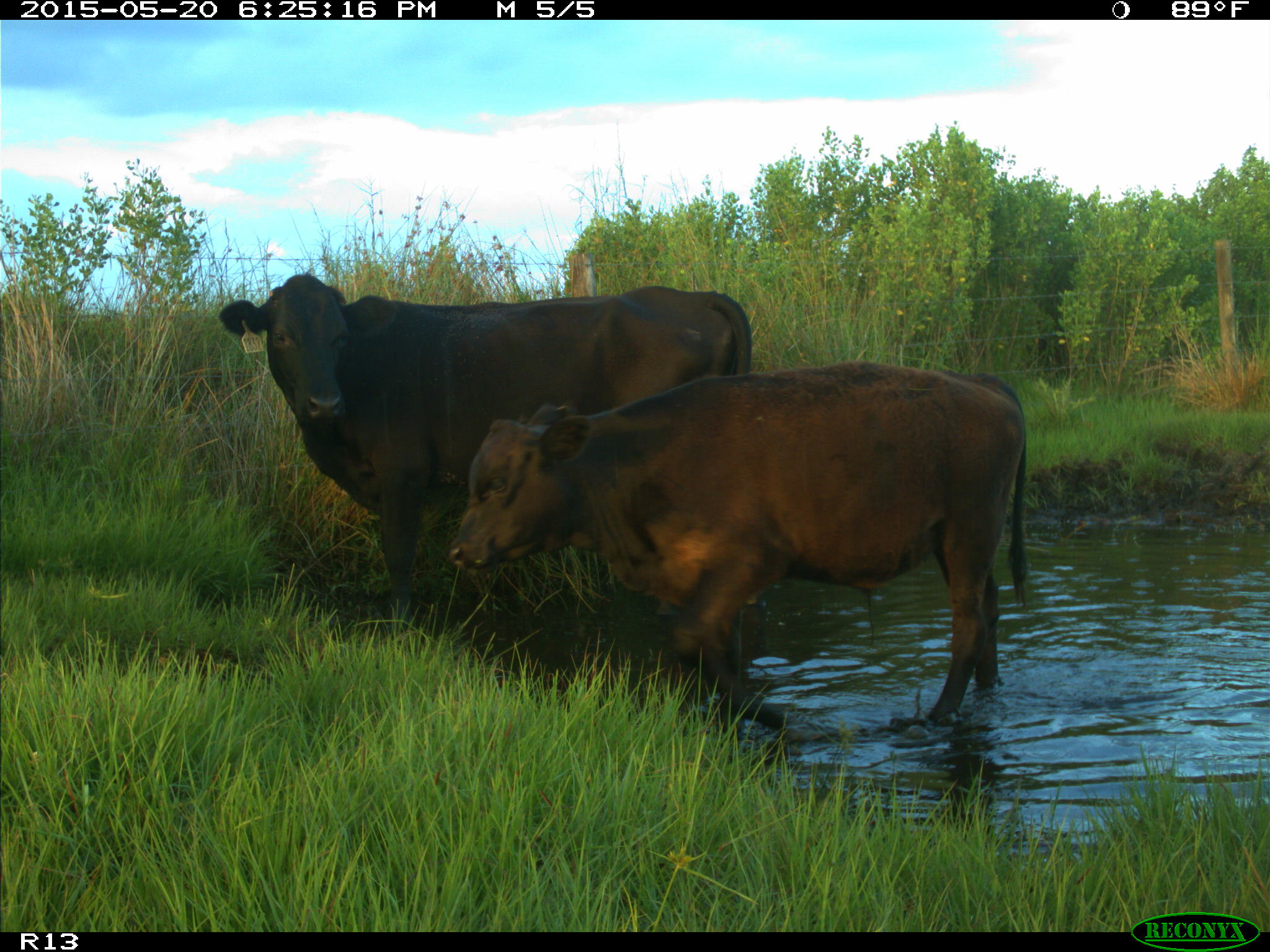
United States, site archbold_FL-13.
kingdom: Animalia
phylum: Chordata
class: Mammalia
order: Artiodactyla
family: Bovidae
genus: Bos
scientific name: Bos taurus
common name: domestic cow